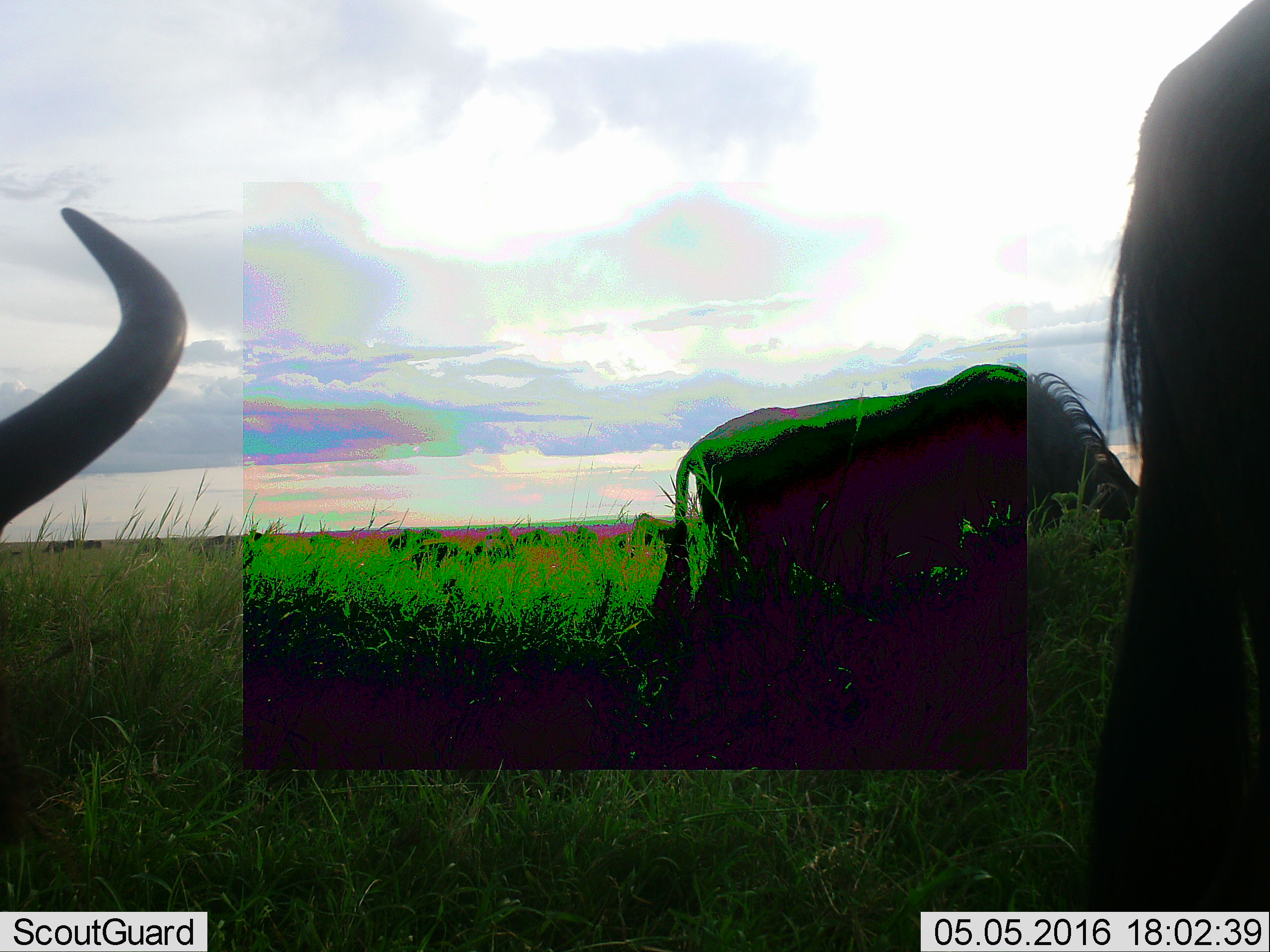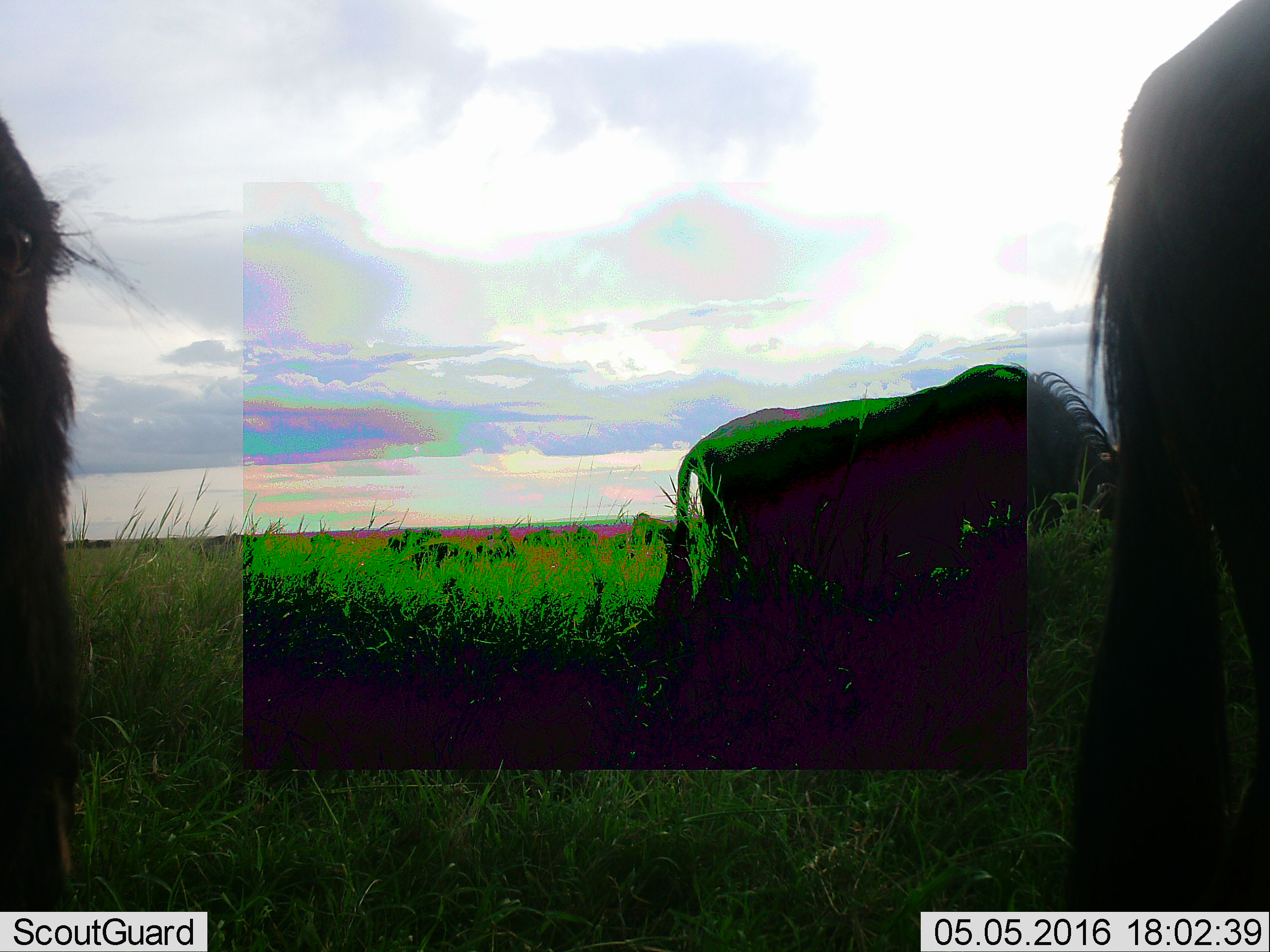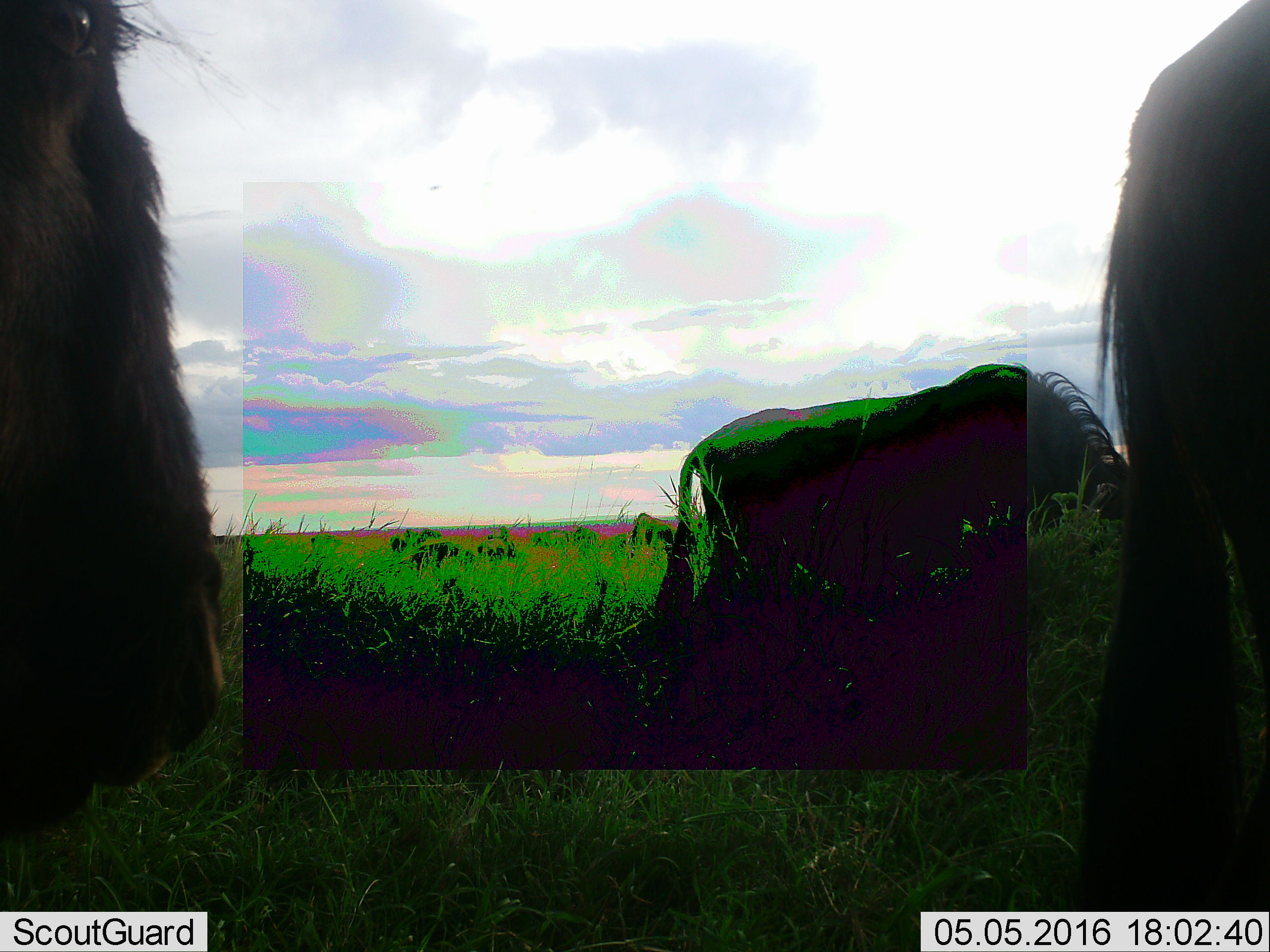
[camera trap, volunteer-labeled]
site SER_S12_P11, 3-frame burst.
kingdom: Animalia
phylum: Chordata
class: Mammalia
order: Artiodactyla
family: Bovidae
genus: Connochaetes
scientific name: Connochaetes taurinus taurinus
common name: blue wildebeest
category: wildebeestblue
Wildebeestblue (blue wildebeest) (Connochaetes taurinus taurinus), count 6. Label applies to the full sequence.